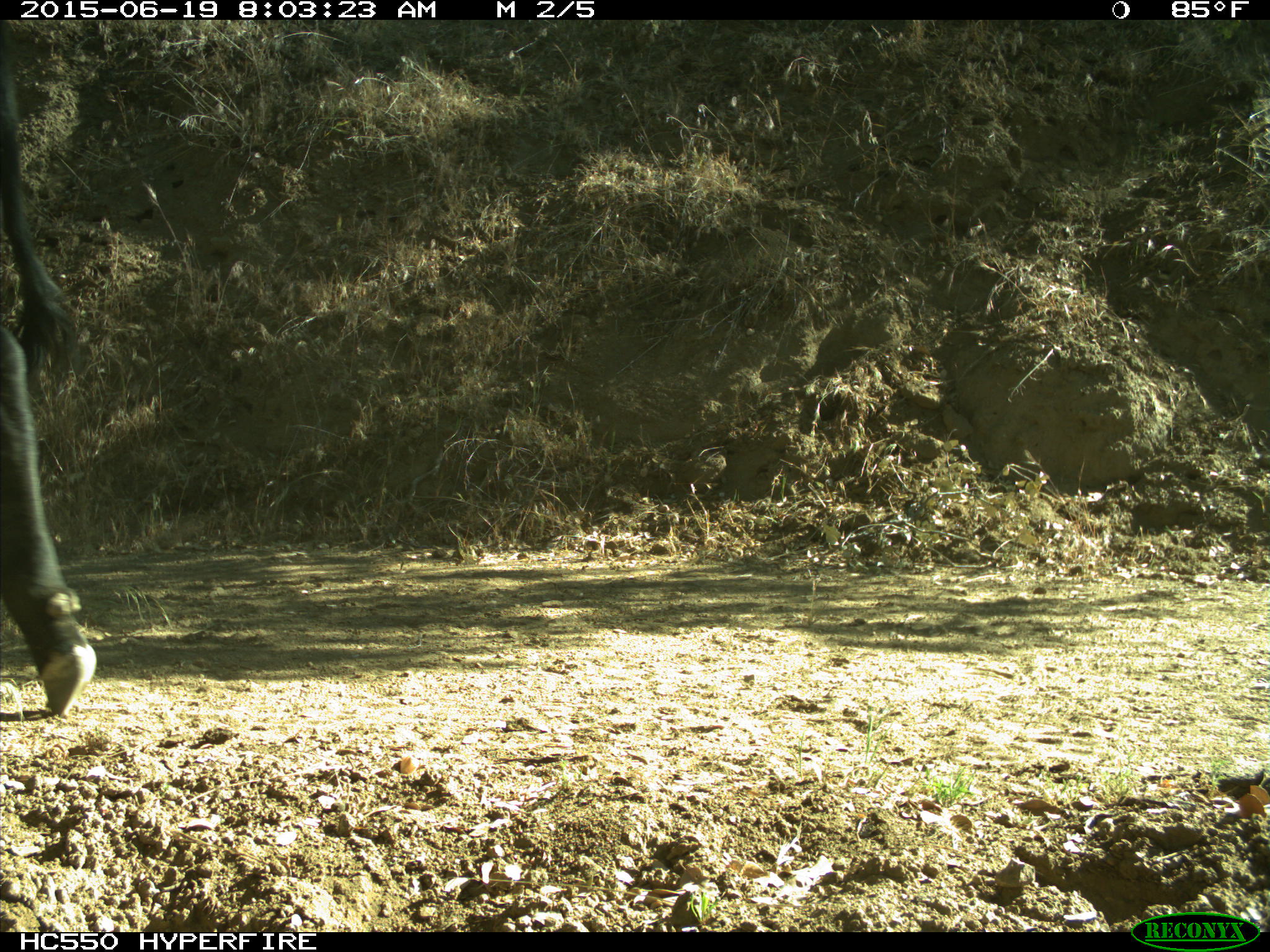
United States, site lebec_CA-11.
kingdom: Animalia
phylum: Chordata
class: Mammalia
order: Artiodactyla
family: Bovidae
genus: Bos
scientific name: Bos taurus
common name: domestic cow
Bos taurus (domestic cow).